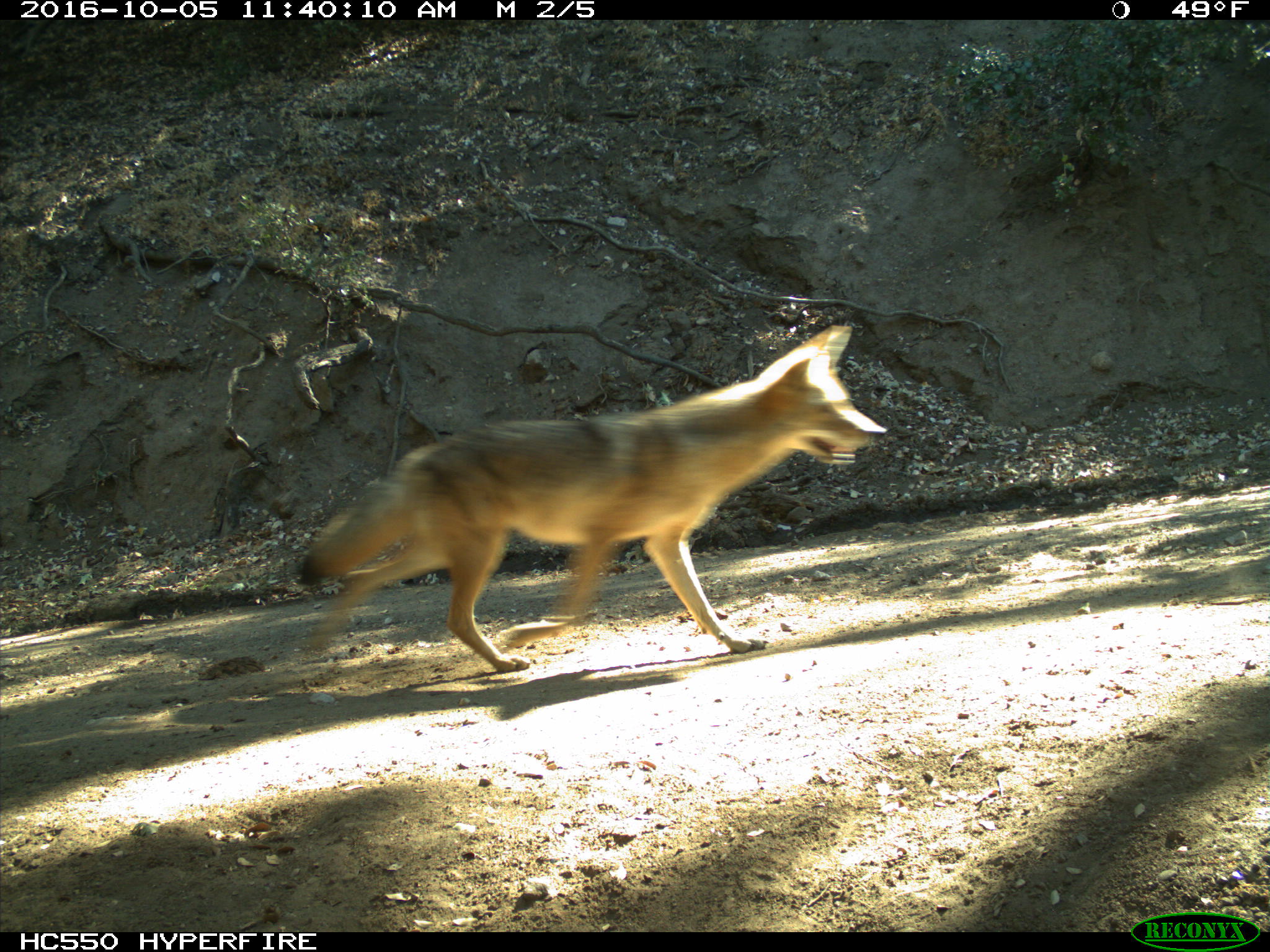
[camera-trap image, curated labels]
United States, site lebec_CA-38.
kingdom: Animalia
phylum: Chordata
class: Mammalia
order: Carnivora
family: Canidae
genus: Canis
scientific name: Canis latrans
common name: coyote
Canis latrans (coyote).